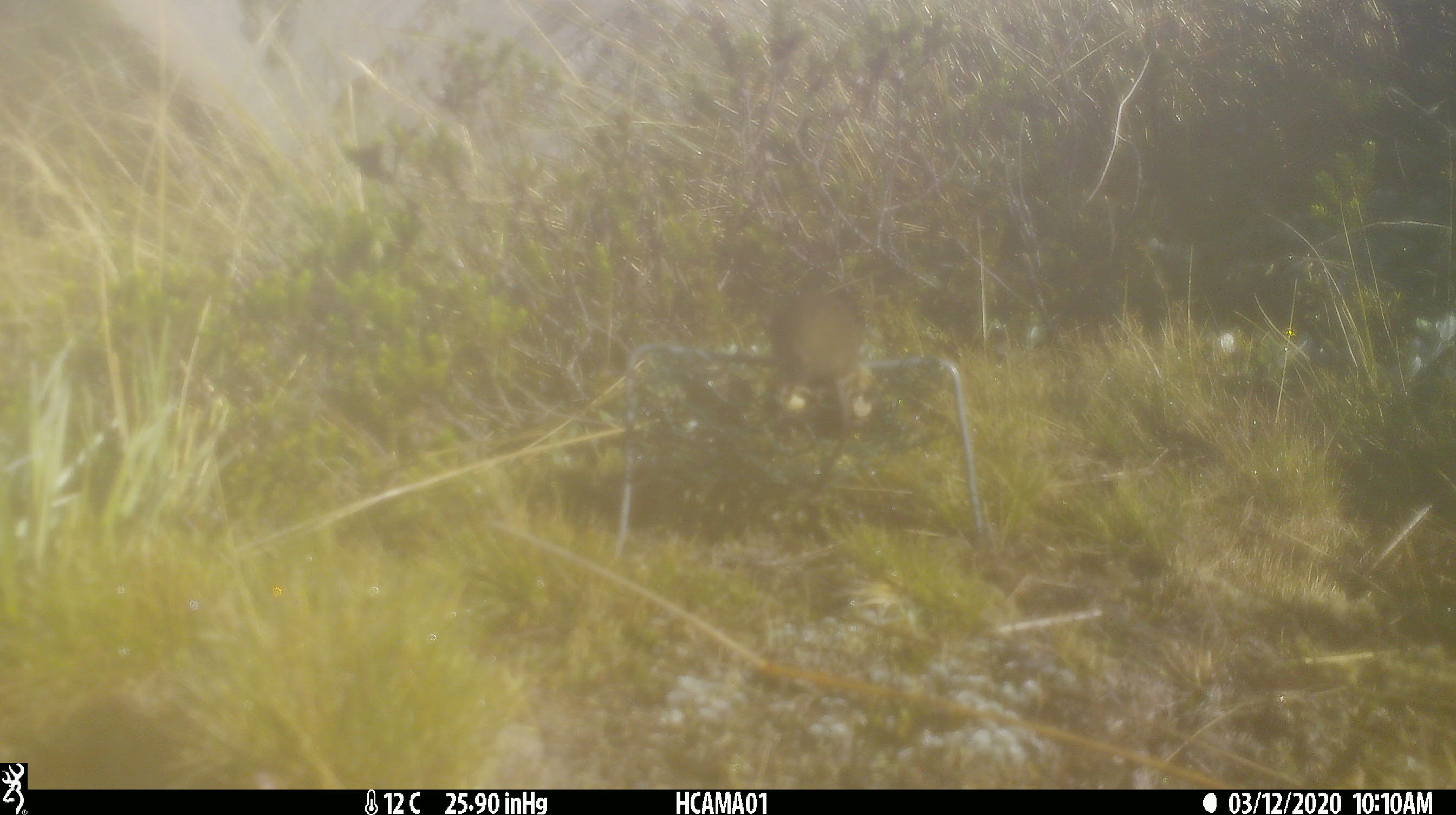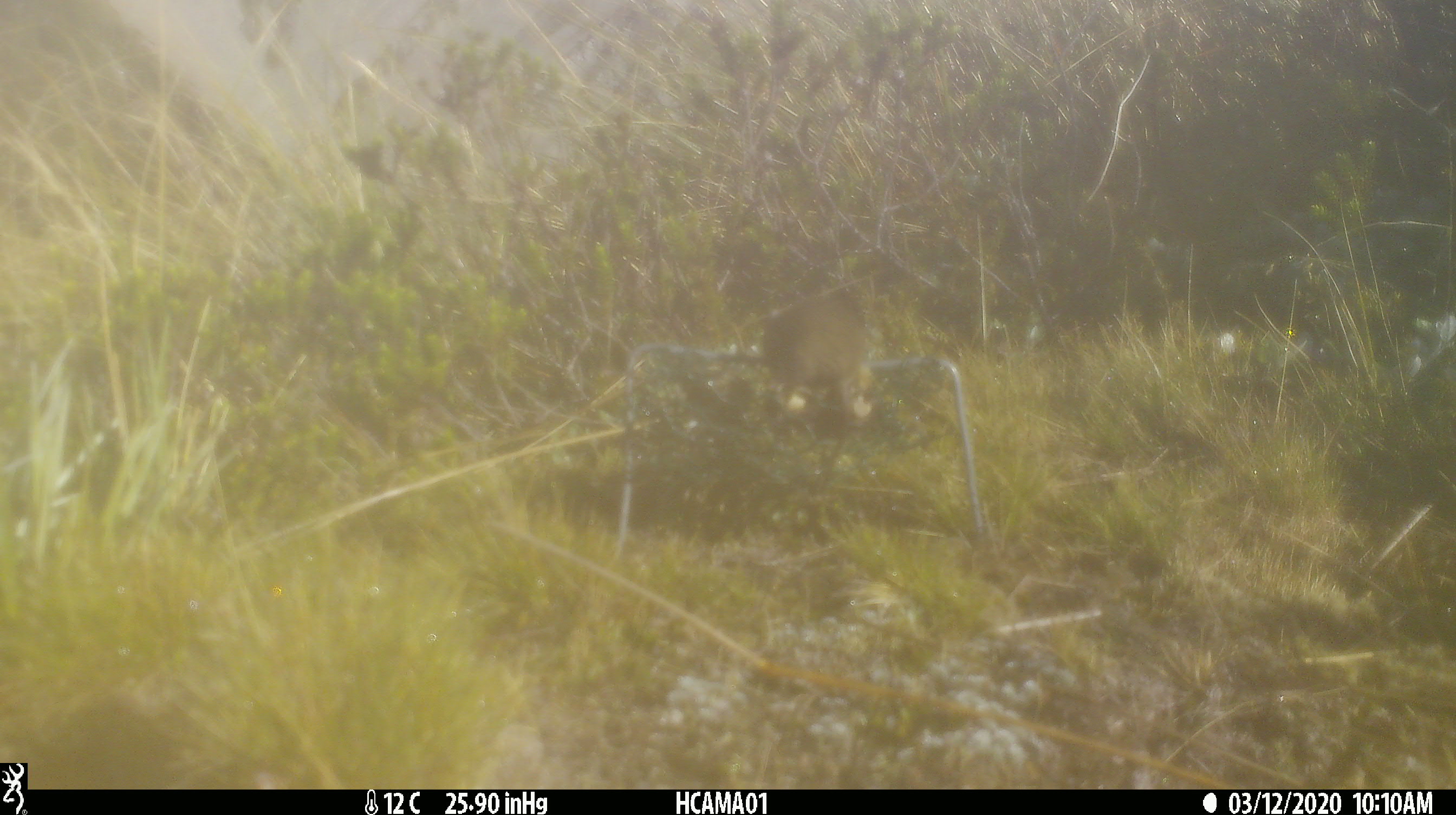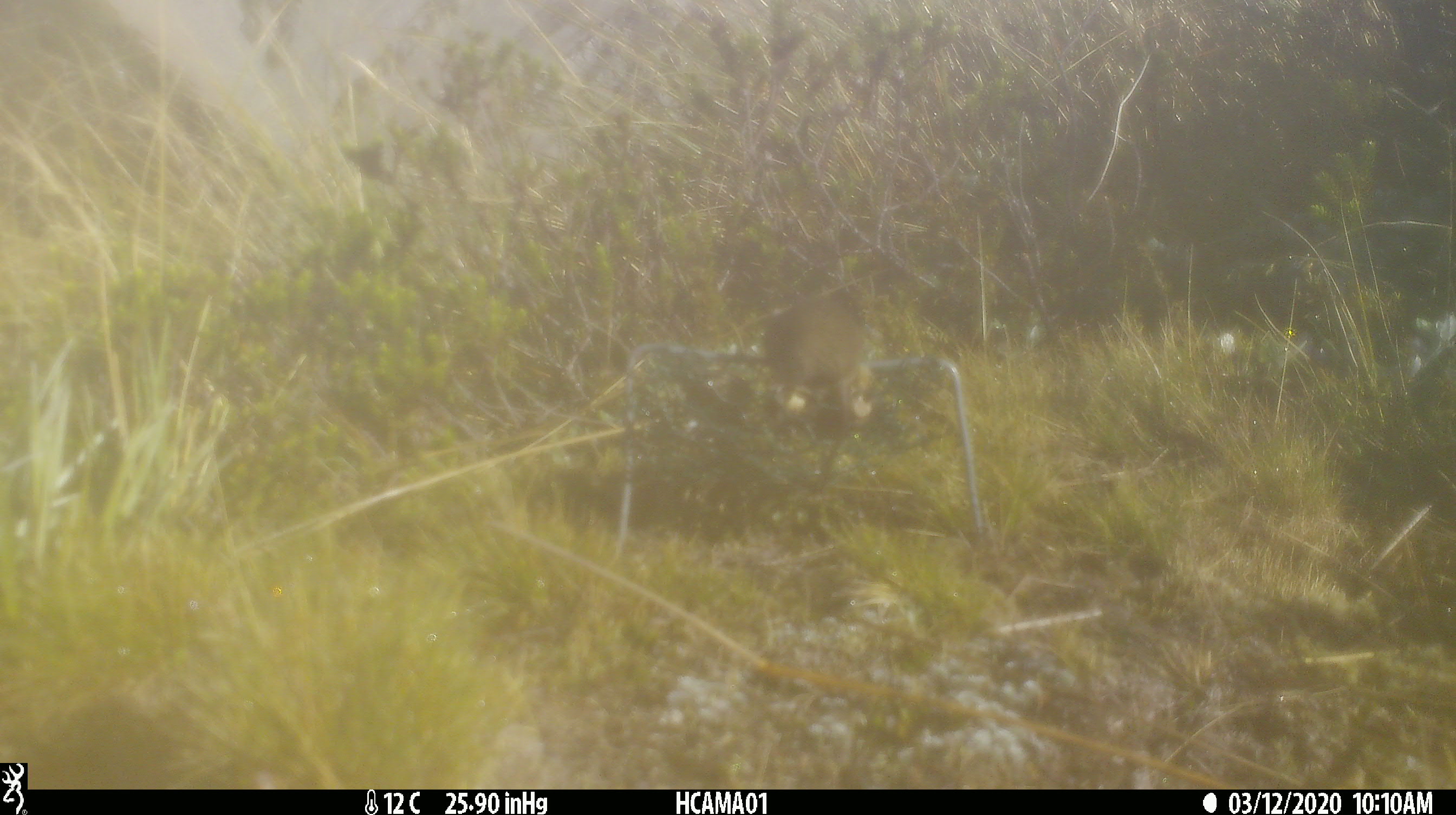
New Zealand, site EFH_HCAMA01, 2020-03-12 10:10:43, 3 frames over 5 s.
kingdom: Animalia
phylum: Chordata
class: Mammalia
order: Rodentia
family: Muridae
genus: Mus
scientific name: Mus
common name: mouse